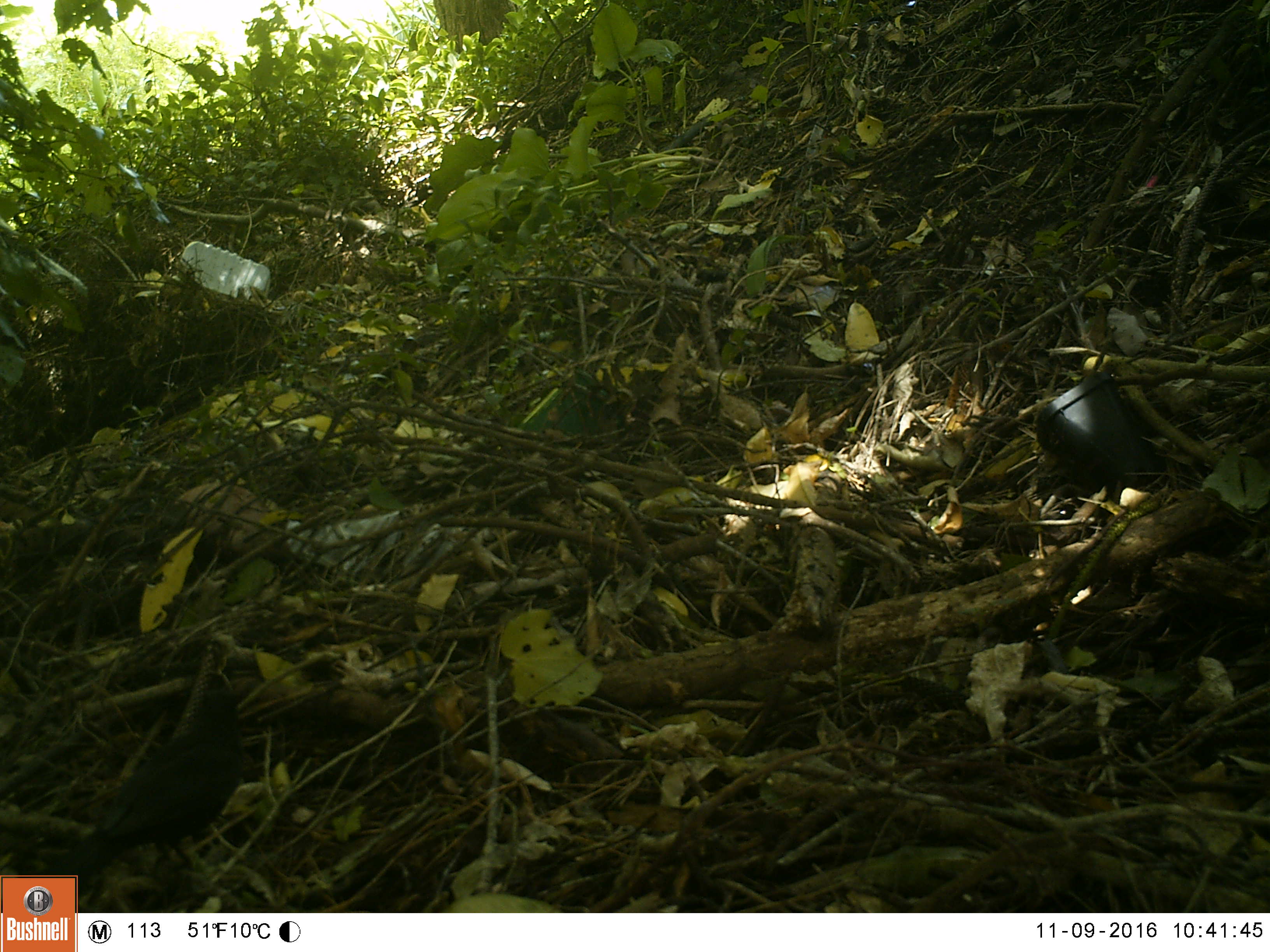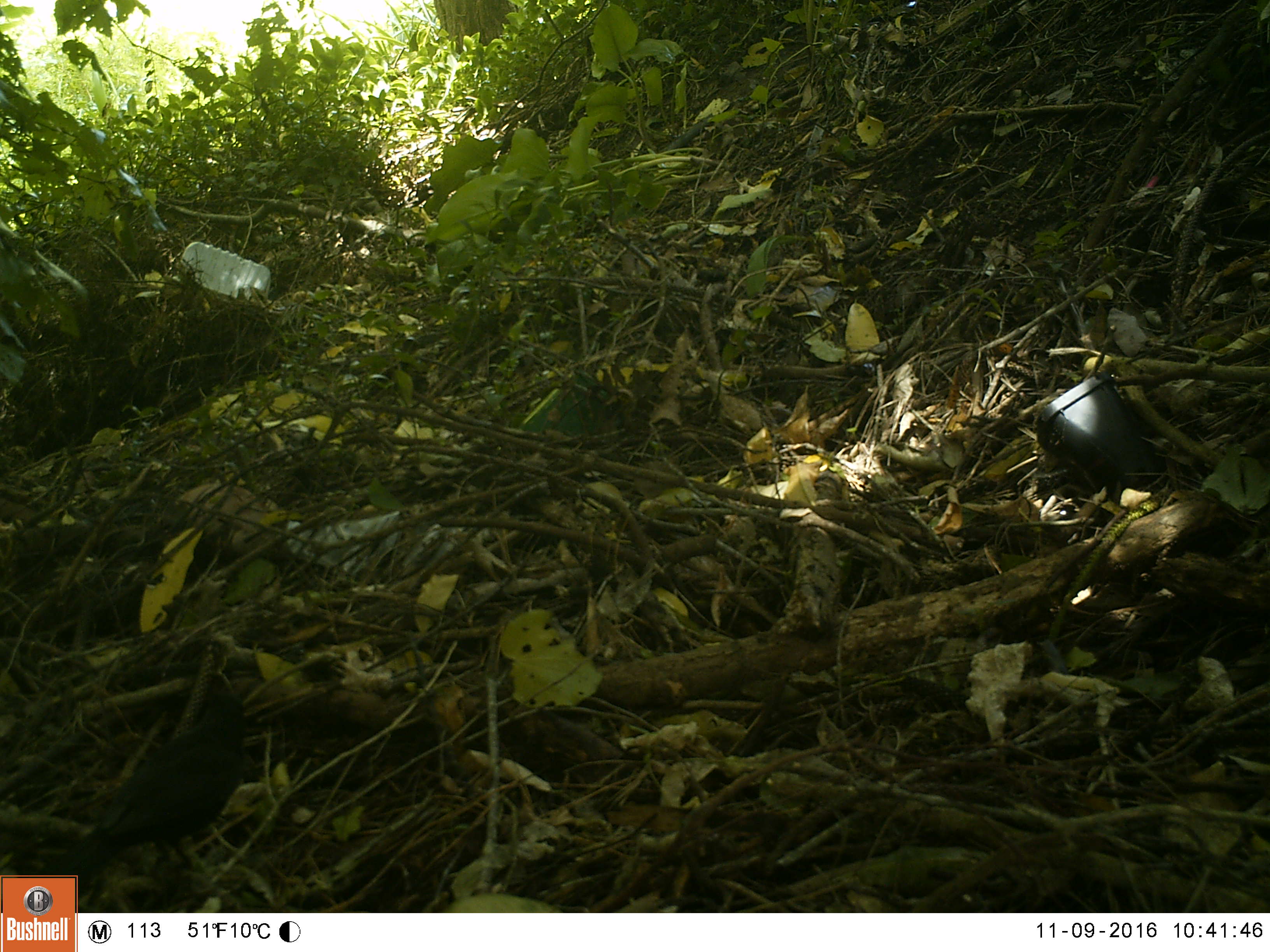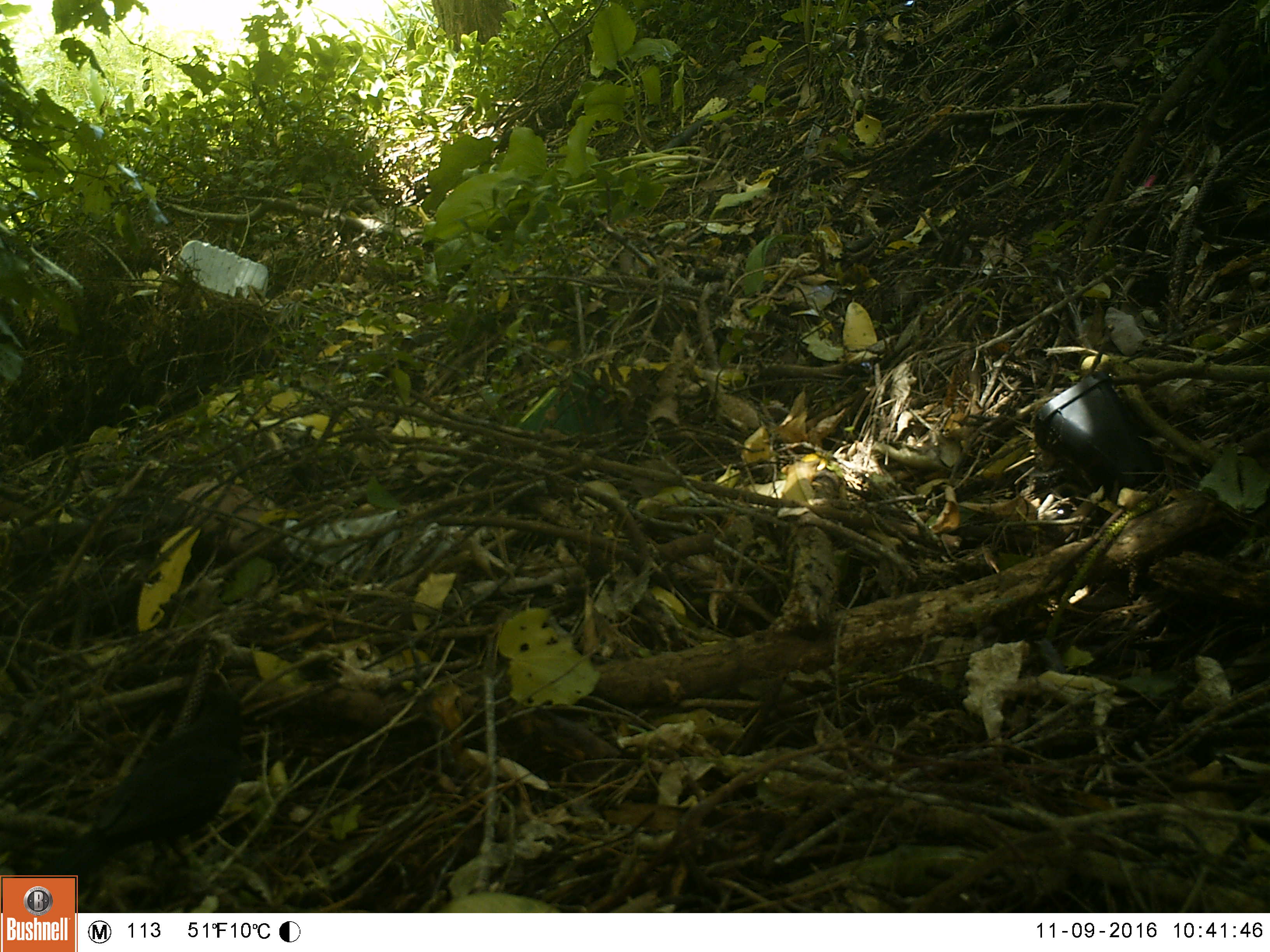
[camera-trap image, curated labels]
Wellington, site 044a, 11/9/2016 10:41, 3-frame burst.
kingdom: Animalia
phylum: Chordata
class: Aves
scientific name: Aves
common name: bird